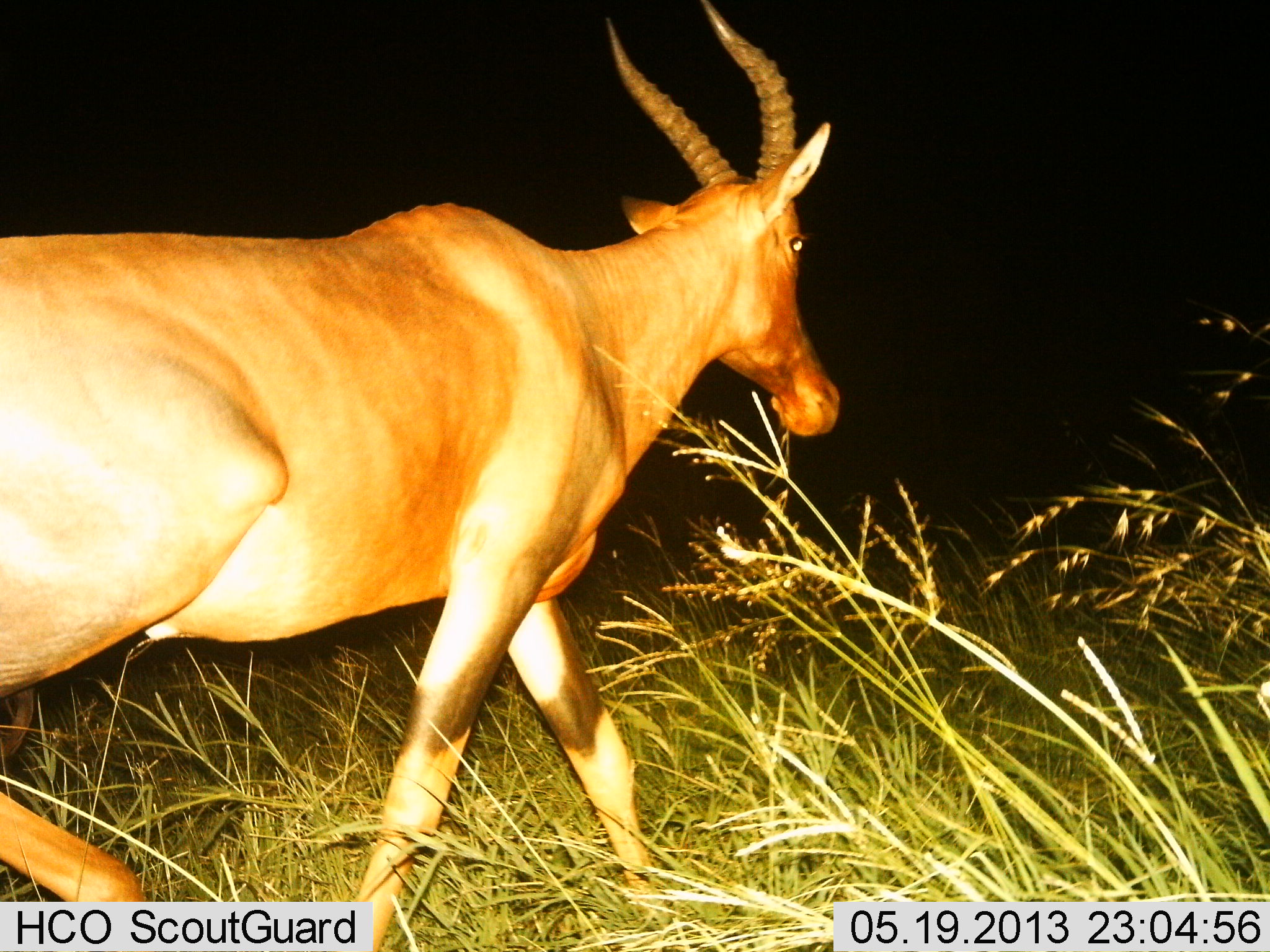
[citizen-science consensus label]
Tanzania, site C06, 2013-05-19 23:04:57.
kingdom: Animalia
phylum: Chordata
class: Mammalia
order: Artiodactyla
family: Bovidae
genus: Damaliscus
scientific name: Damaliscus lunatus jimela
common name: topi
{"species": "topi (Damaliscus lunatus jimela)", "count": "1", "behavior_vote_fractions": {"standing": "5%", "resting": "0%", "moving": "95%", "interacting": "0%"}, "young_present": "0%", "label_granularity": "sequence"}